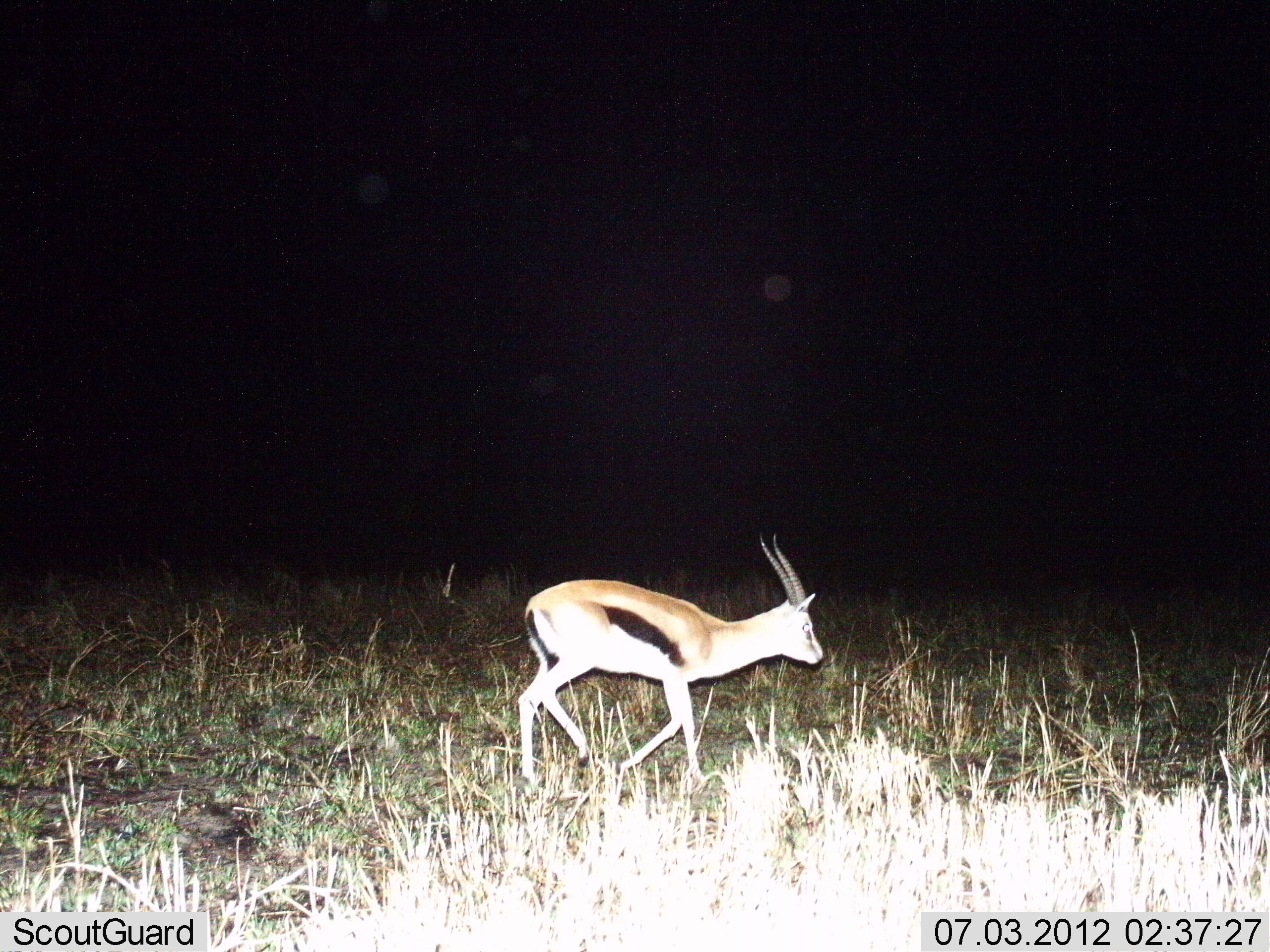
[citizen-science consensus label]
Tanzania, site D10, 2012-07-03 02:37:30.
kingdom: Animalia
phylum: Chordata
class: Mammalia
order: Artiodactyla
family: Bovidae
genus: Eudorcas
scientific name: Eudorcas thomsonii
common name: thomson's gazelle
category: gazellethomsons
Gazellethomsons (thomson's gazelle) (Eudorcas thomsonii), count 1. Behavior (volunteer vote fractions): standing 10%, resting 0%, moving 90%, interacting 0%. Young present (vote fraction): 0%. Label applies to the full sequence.